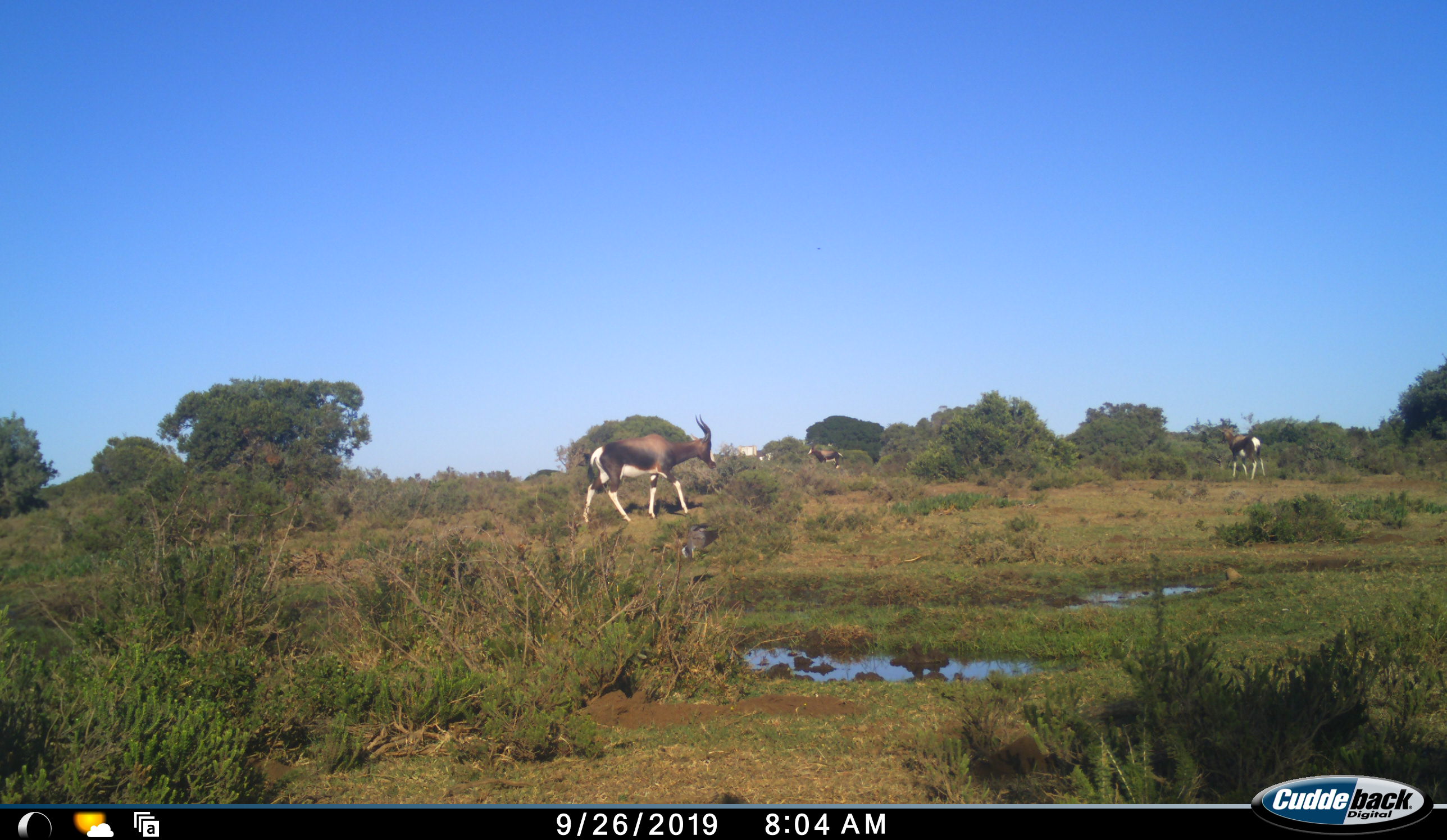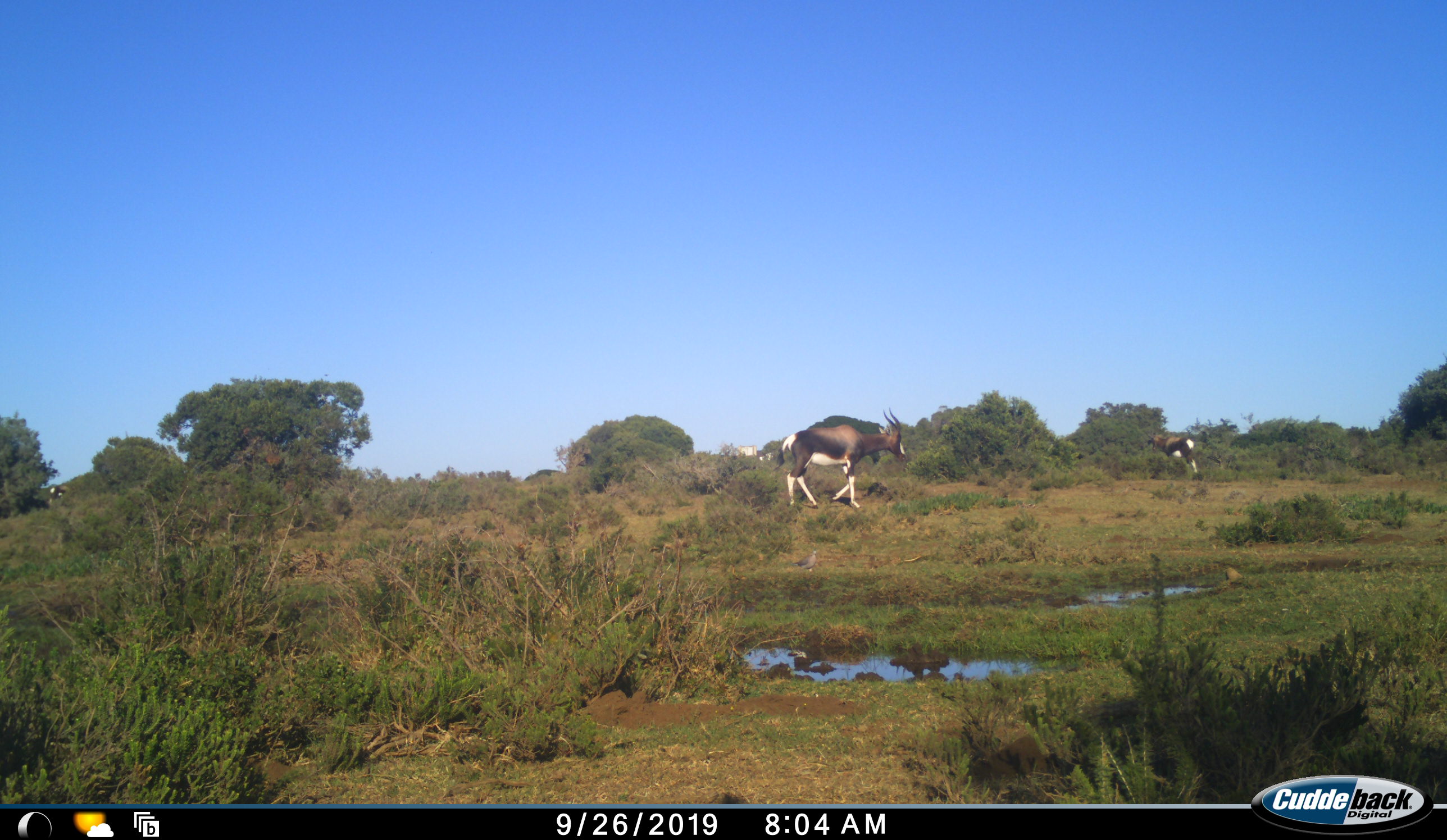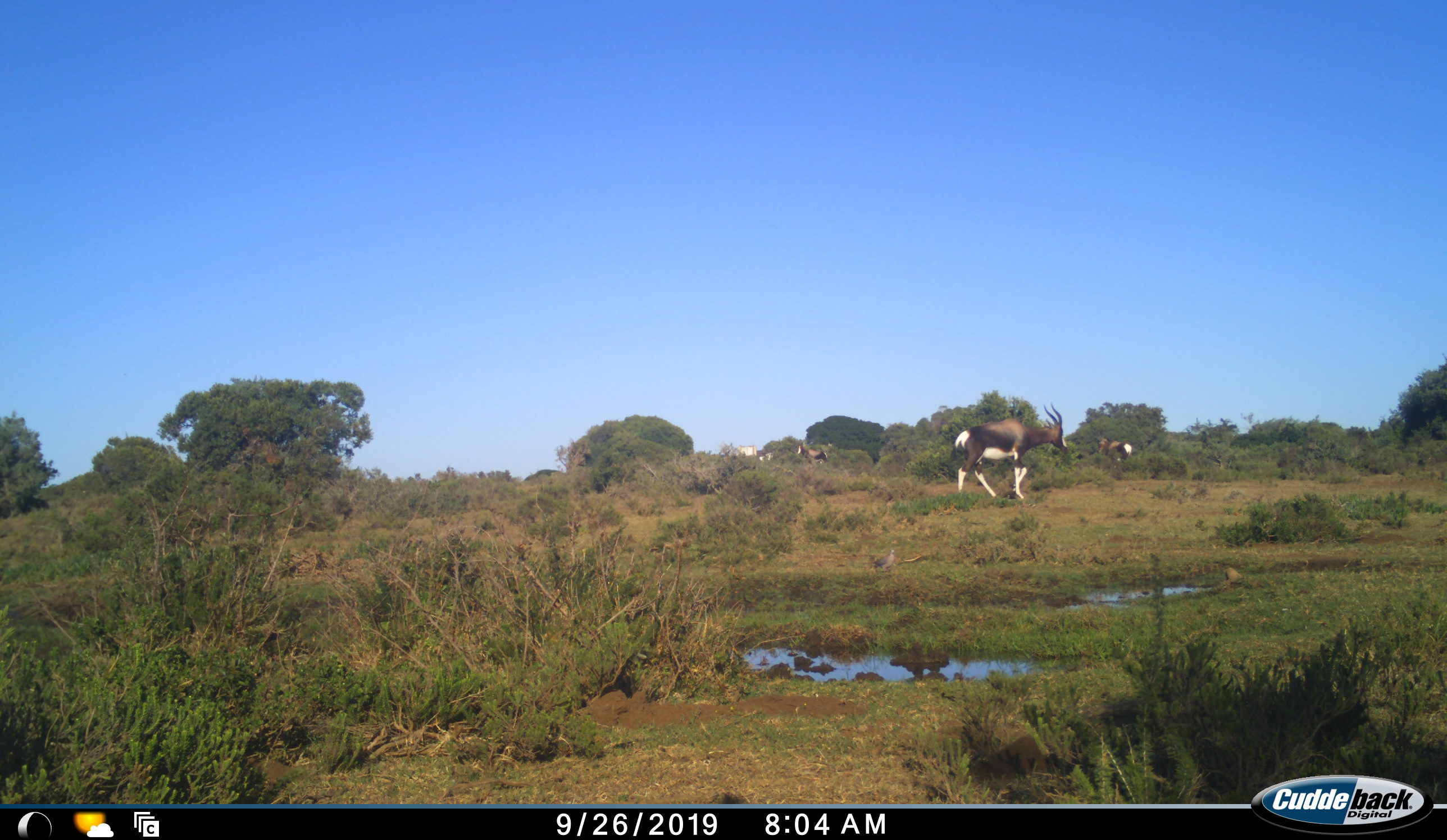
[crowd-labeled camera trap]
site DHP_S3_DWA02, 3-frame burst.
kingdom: Animalia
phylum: Chordata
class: Mammalia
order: Artiodactyla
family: Bovidae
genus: Damaliscus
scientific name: Damaliscus pygargus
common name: bontebok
Bontebok (Damaliscus pygargus), count 3. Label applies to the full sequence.